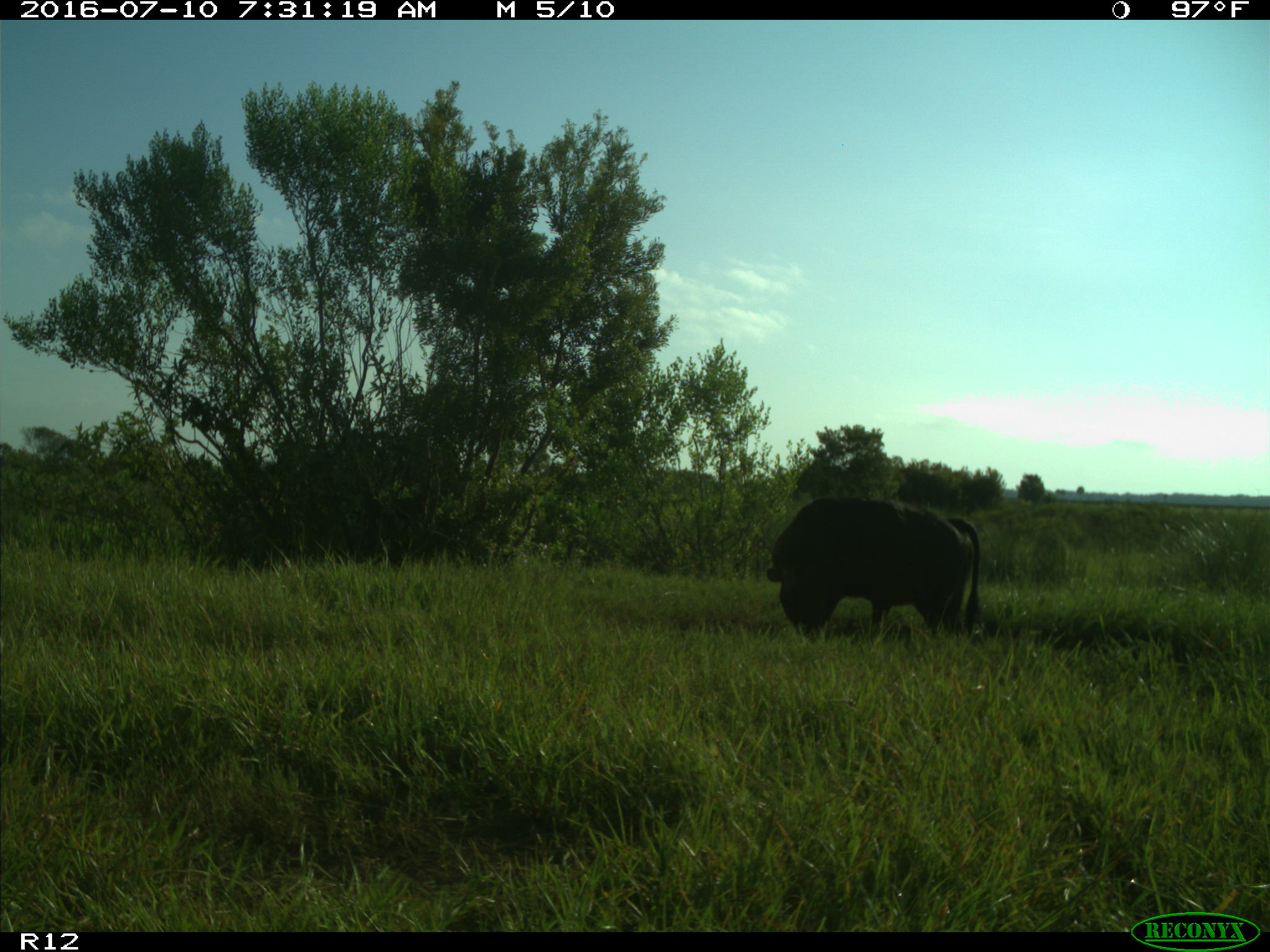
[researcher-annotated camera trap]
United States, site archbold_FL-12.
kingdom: Animalia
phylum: Chordata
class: Mammalia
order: Artiodactyla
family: Bovidae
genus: Bos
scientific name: Bos taurus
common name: domestic cow